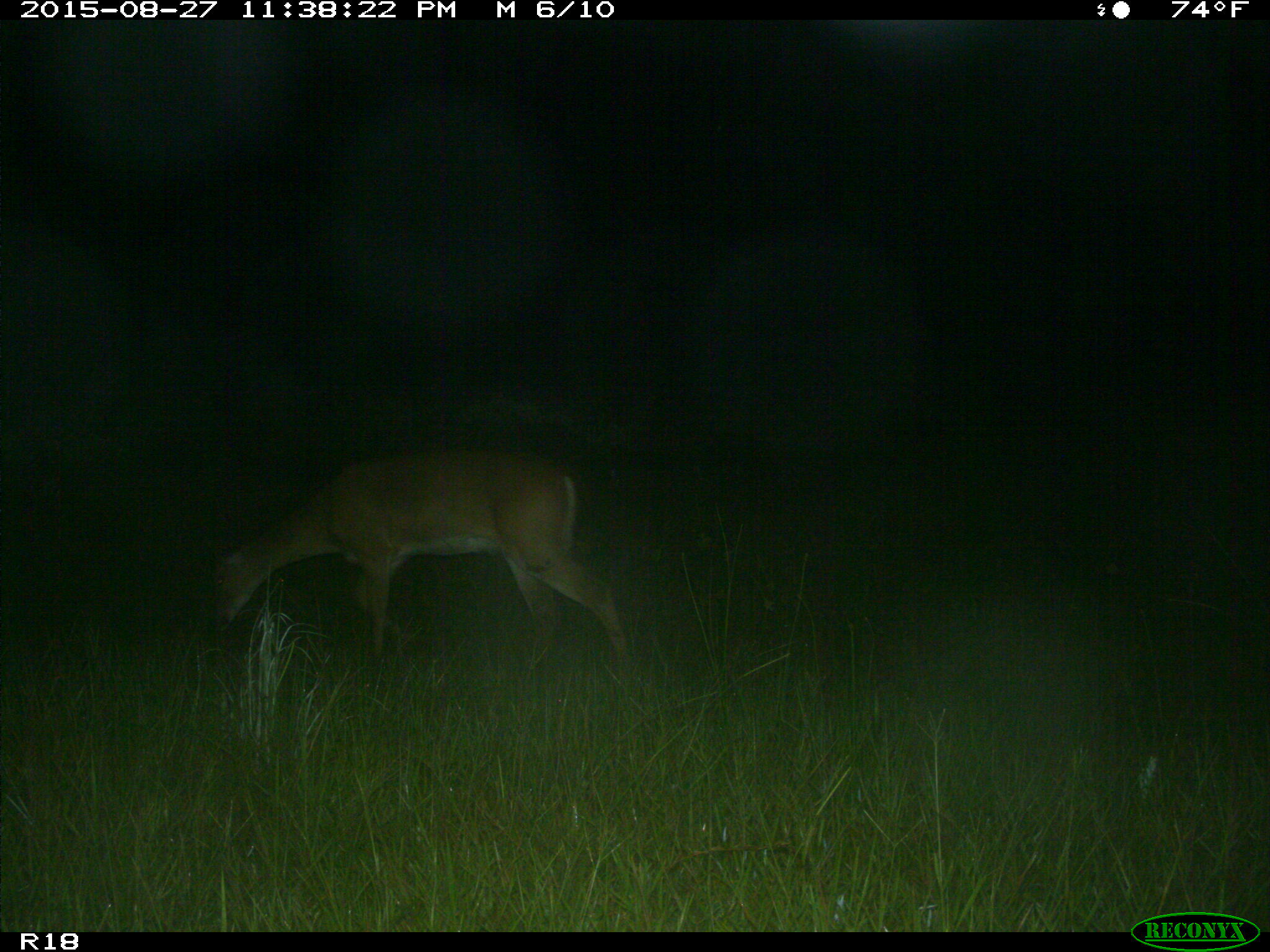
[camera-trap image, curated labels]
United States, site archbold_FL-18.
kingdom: Animalia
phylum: Chordata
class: Mammalia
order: Artiodactyla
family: Cervidae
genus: Odocoileus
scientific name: Odocoileus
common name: deer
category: unidentified deer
Unidentified deer (deer) (Odocoileus).